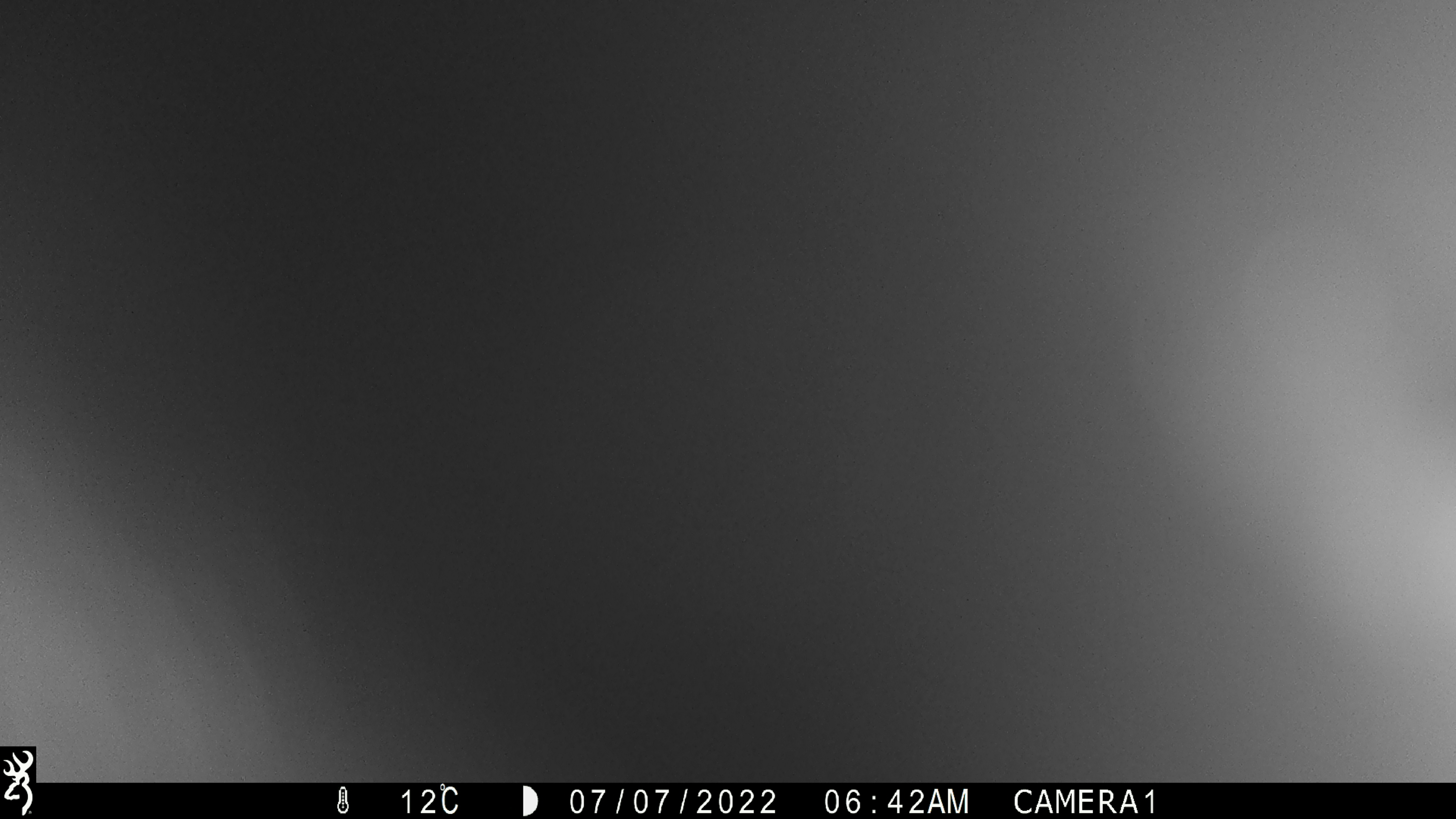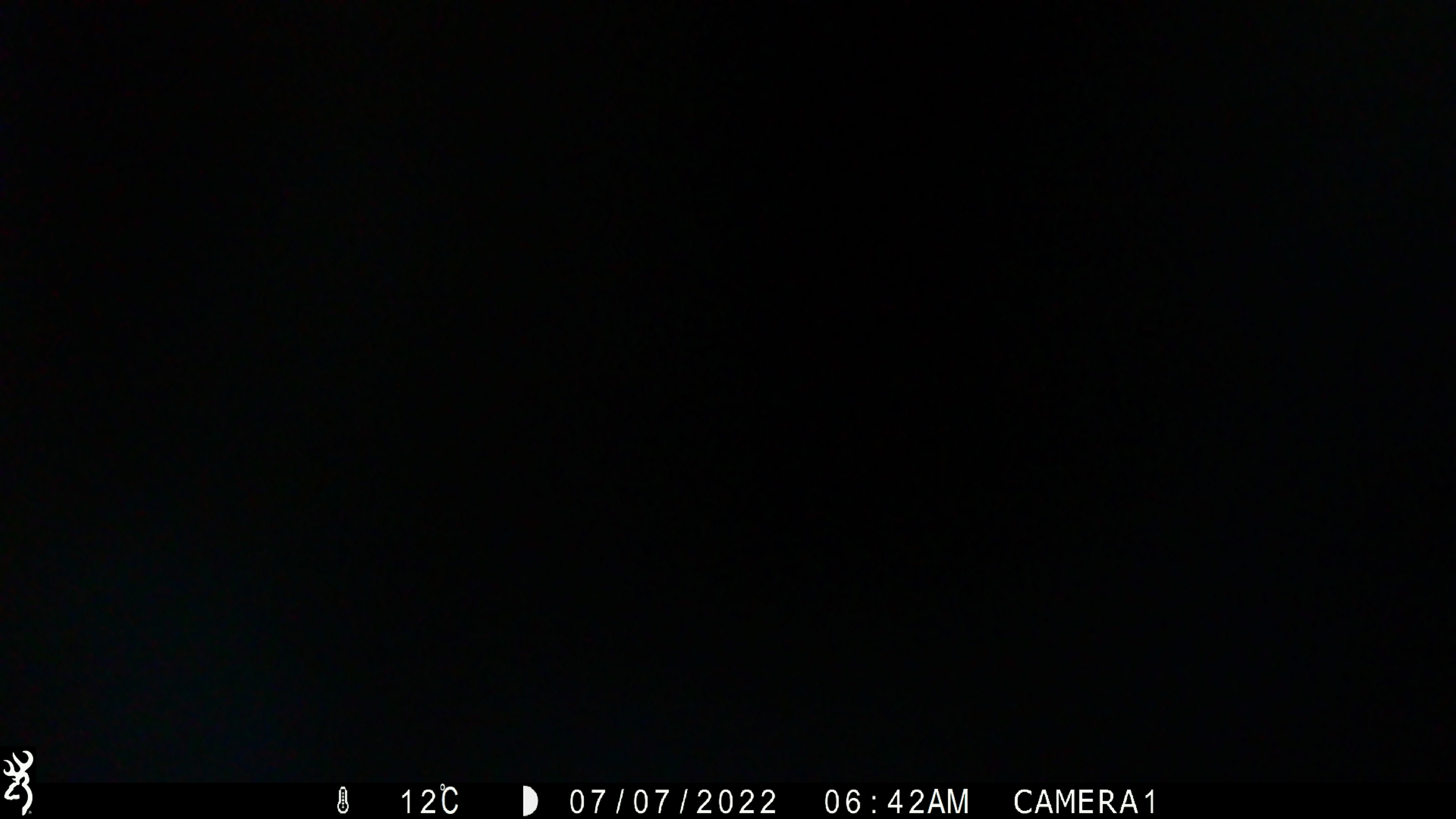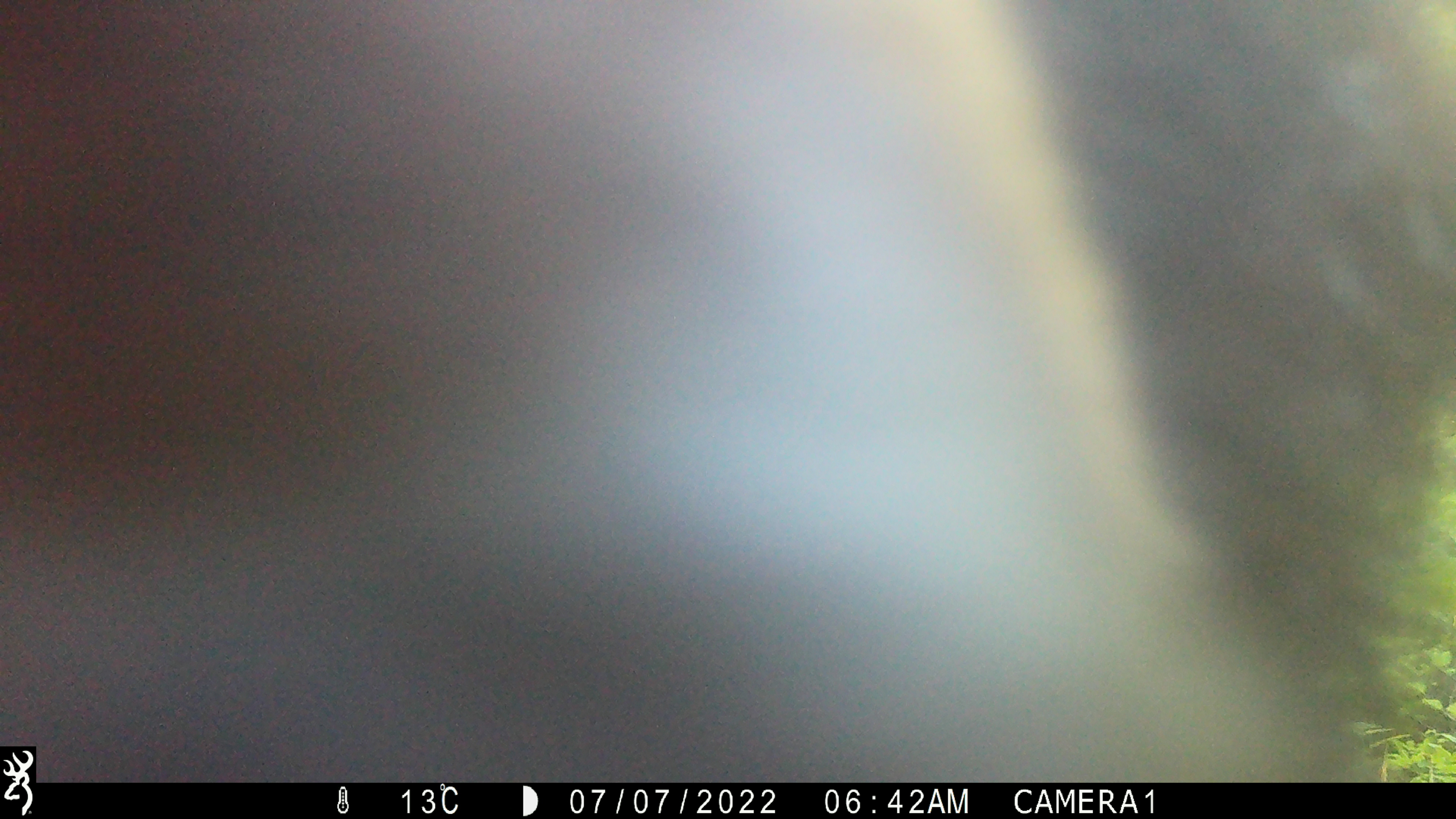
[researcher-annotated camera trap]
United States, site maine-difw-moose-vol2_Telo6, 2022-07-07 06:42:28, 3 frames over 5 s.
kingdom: Animalia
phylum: Chordata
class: Mammalia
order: Carnivora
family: Ursidae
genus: Ursus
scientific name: Ursus americanus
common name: black bear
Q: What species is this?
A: Black bear (Ursus americanus).